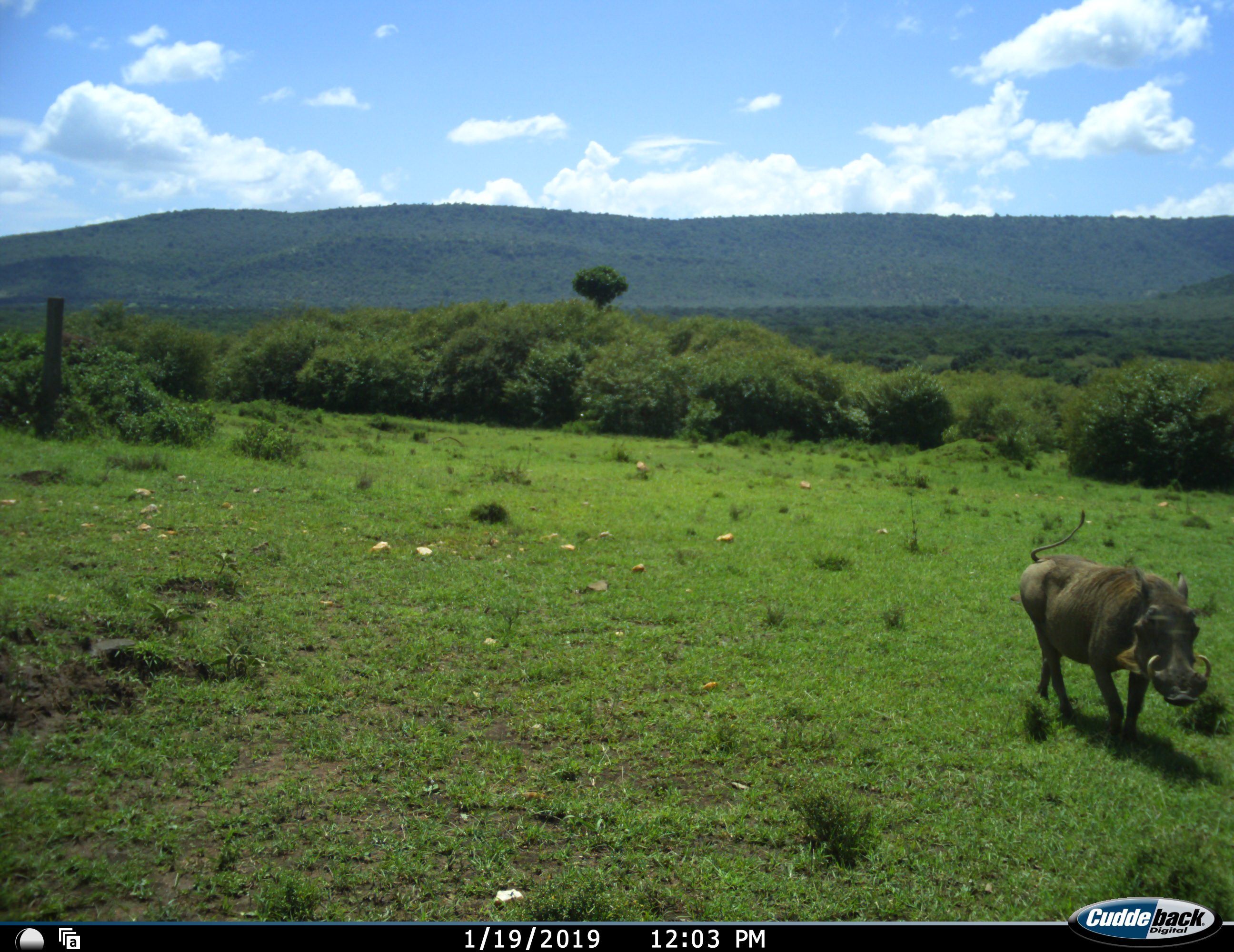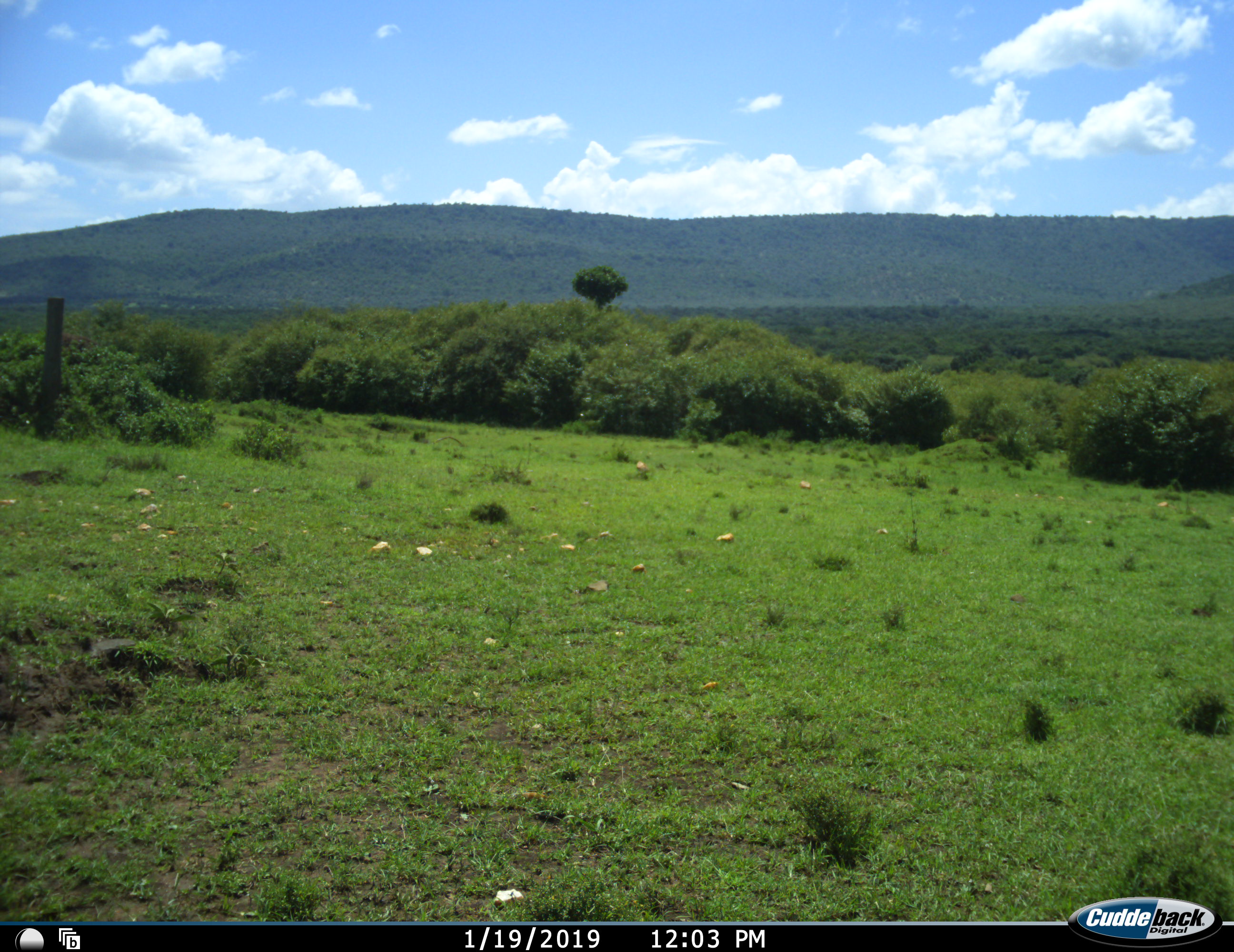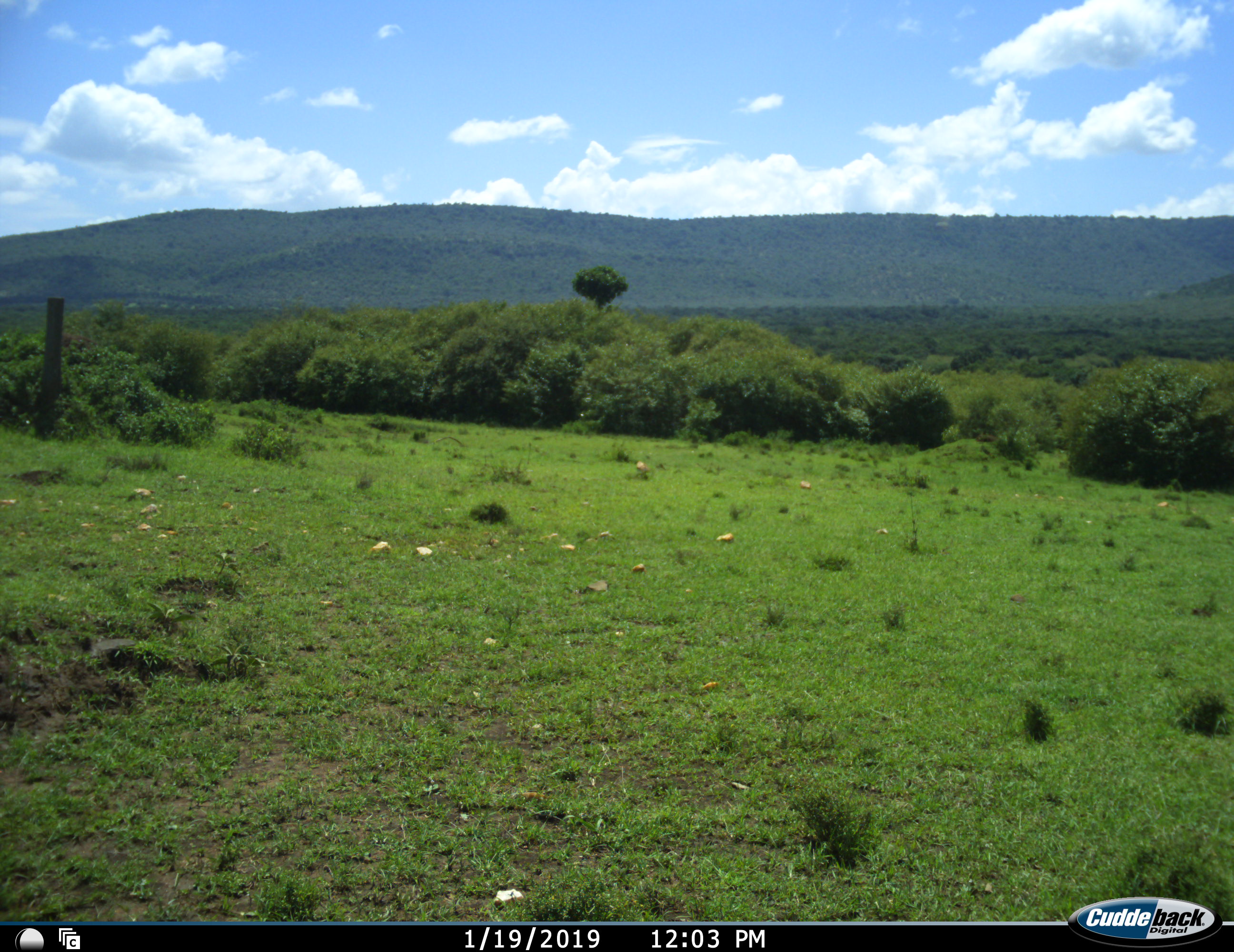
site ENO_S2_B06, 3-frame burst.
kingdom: Animalia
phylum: Chordata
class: Mammalia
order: Artiodactyla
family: Suidae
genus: Phacochoerus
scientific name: Phacochoerus africanus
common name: warthog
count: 1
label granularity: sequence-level